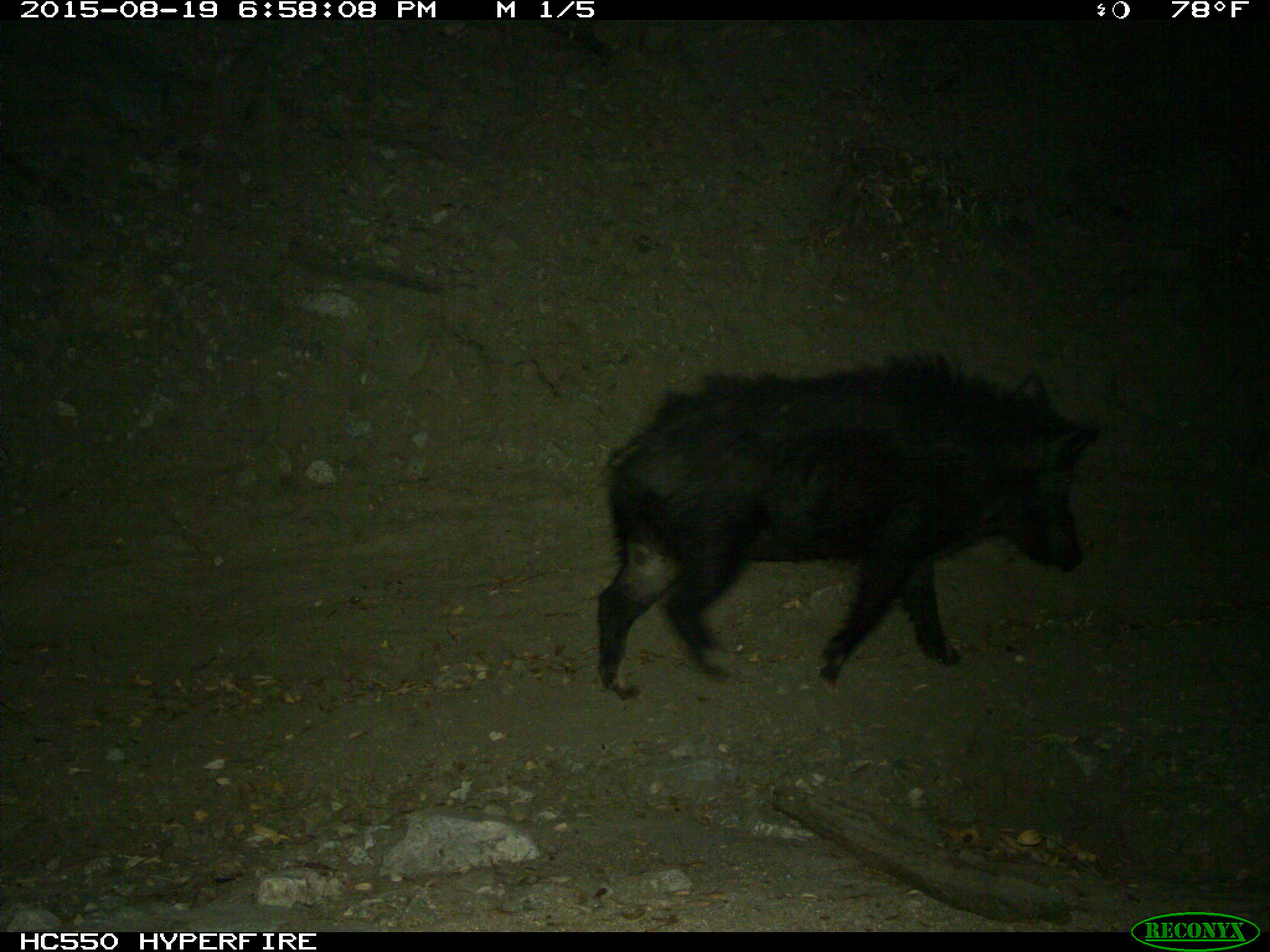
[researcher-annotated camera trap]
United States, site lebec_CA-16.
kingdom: Animalia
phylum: Chordata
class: Mammalia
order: Artiodactyla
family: Suidae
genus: Sus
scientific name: Sus scrofa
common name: wild boar